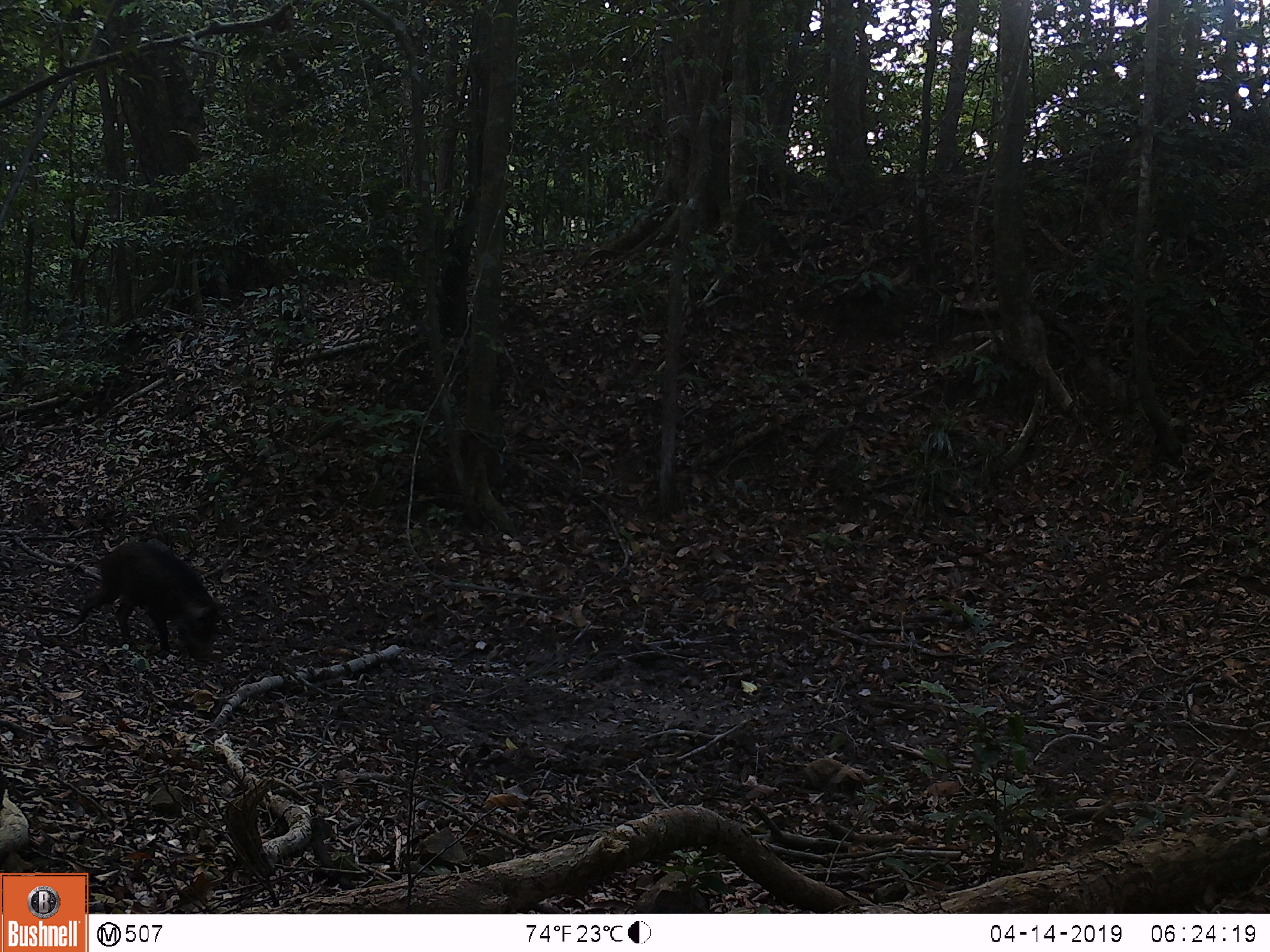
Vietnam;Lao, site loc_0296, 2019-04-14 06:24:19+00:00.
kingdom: Animalia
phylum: Chordata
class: Mammalia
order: Artiodactyla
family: Suidae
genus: Sus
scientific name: Sus scrofa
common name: eurasian wild pig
Eurasian wild pig (Sus scrofa). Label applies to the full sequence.